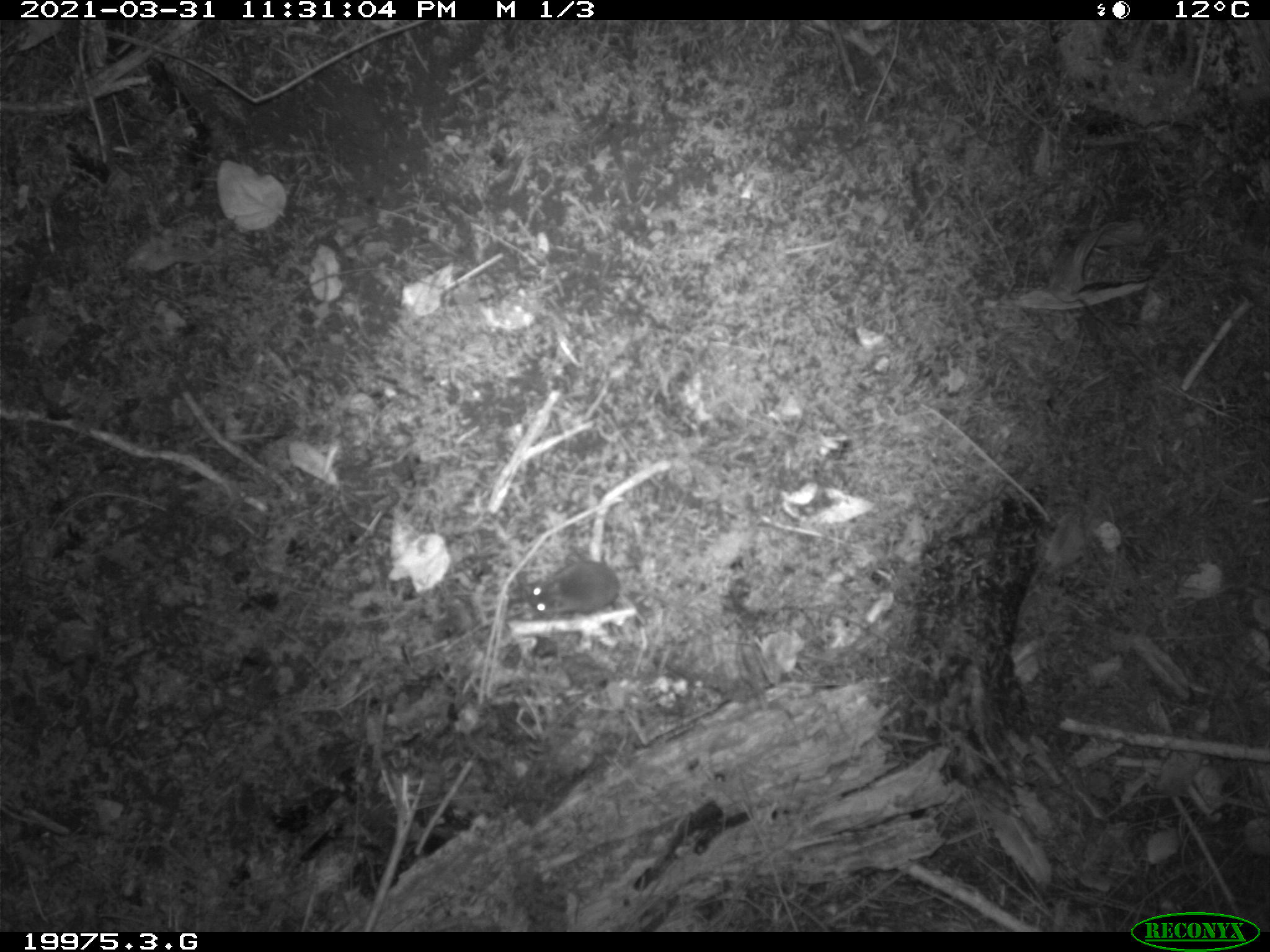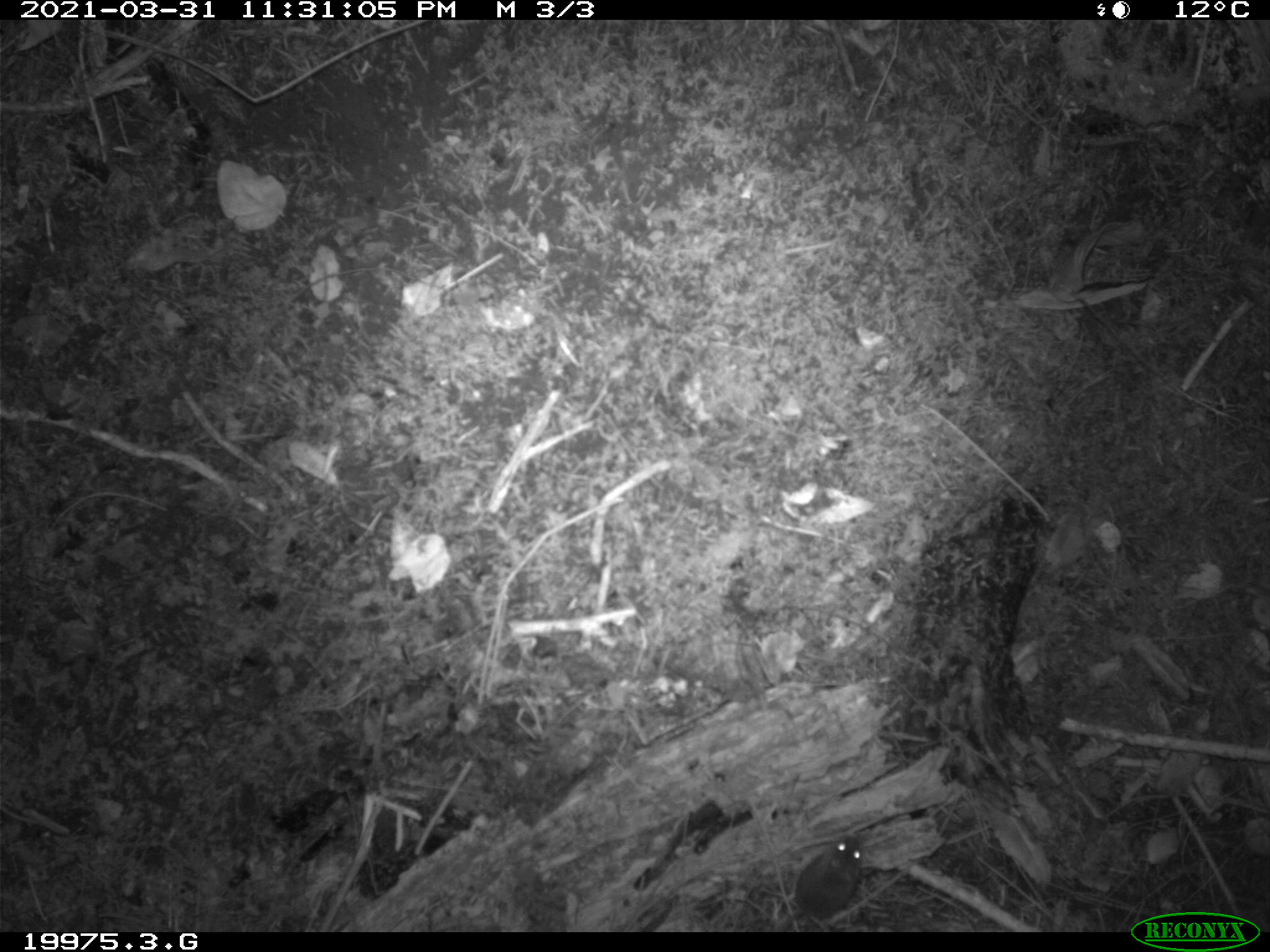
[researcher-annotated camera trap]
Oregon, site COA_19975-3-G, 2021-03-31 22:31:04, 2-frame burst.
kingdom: Animalia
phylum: Chordata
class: Mammalia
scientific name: Mammalia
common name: small mammal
Small mammal (Mammalia).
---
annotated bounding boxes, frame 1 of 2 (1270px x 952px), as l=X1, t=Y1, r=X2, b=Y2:
small mammal: l=525, t=552, r=624, b=627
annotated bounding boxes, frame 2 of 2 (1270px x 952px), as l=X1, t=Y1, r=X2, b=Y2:
small mammal: l=771, t=828, r=871, b=927